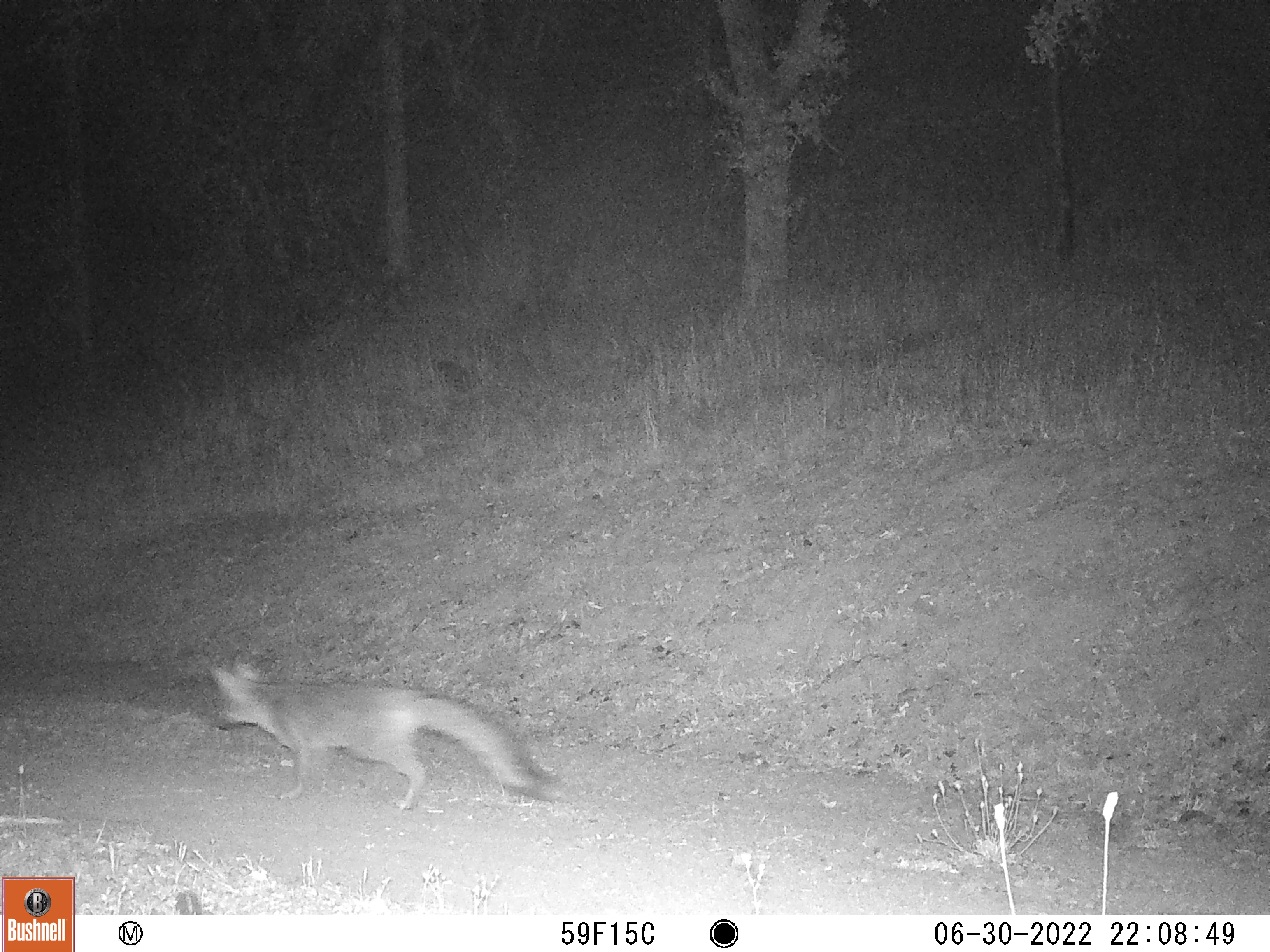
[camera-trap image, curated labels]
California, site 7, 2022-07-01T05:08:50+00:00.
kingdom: Animalia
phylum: Chordata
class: Mammalia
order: Carnivora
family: Canidae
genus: Urocyon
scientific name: Urocyon cinereoargenteus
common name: gray fox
Gray fox (Urocyon cinereoargenteus).